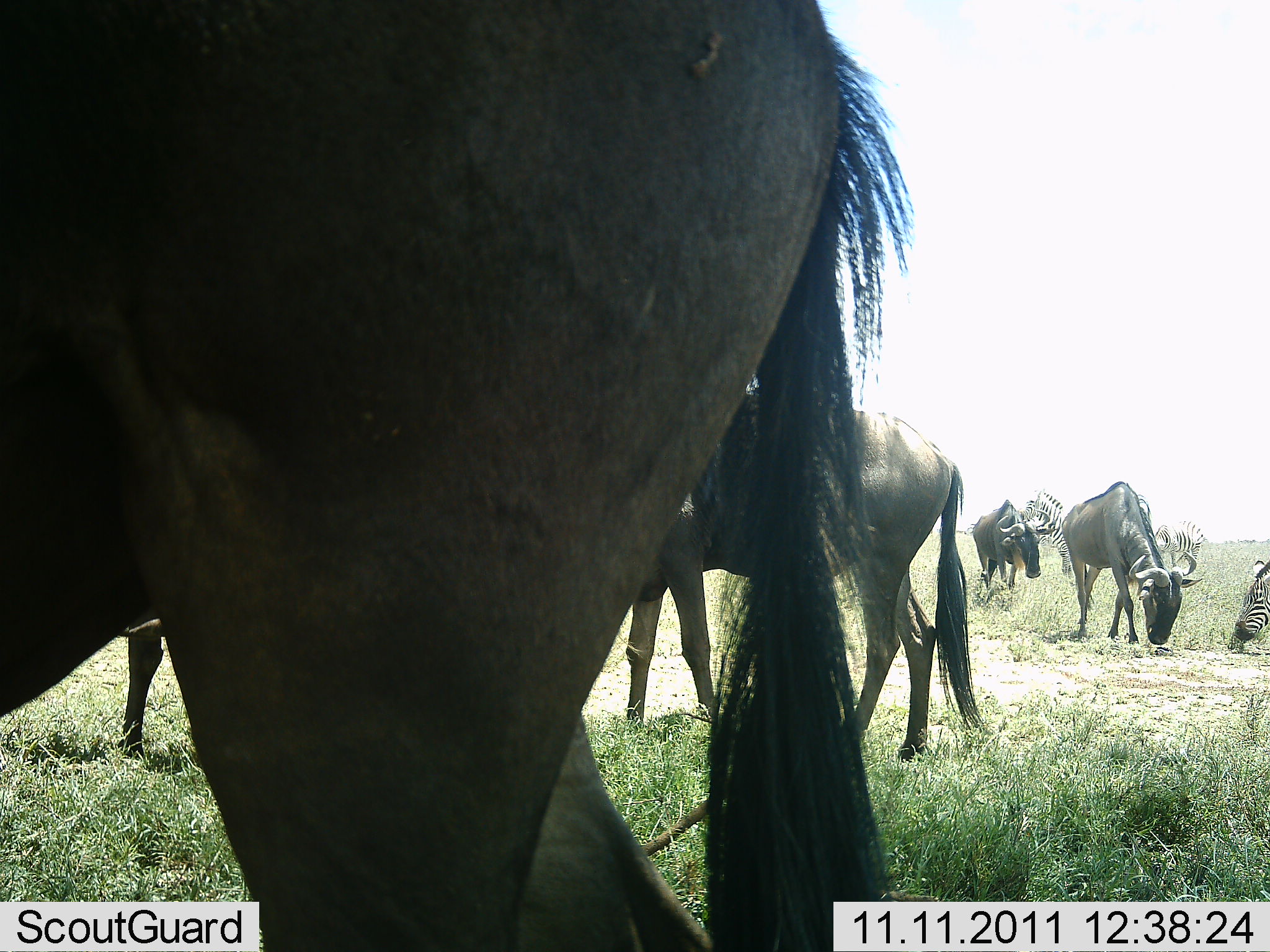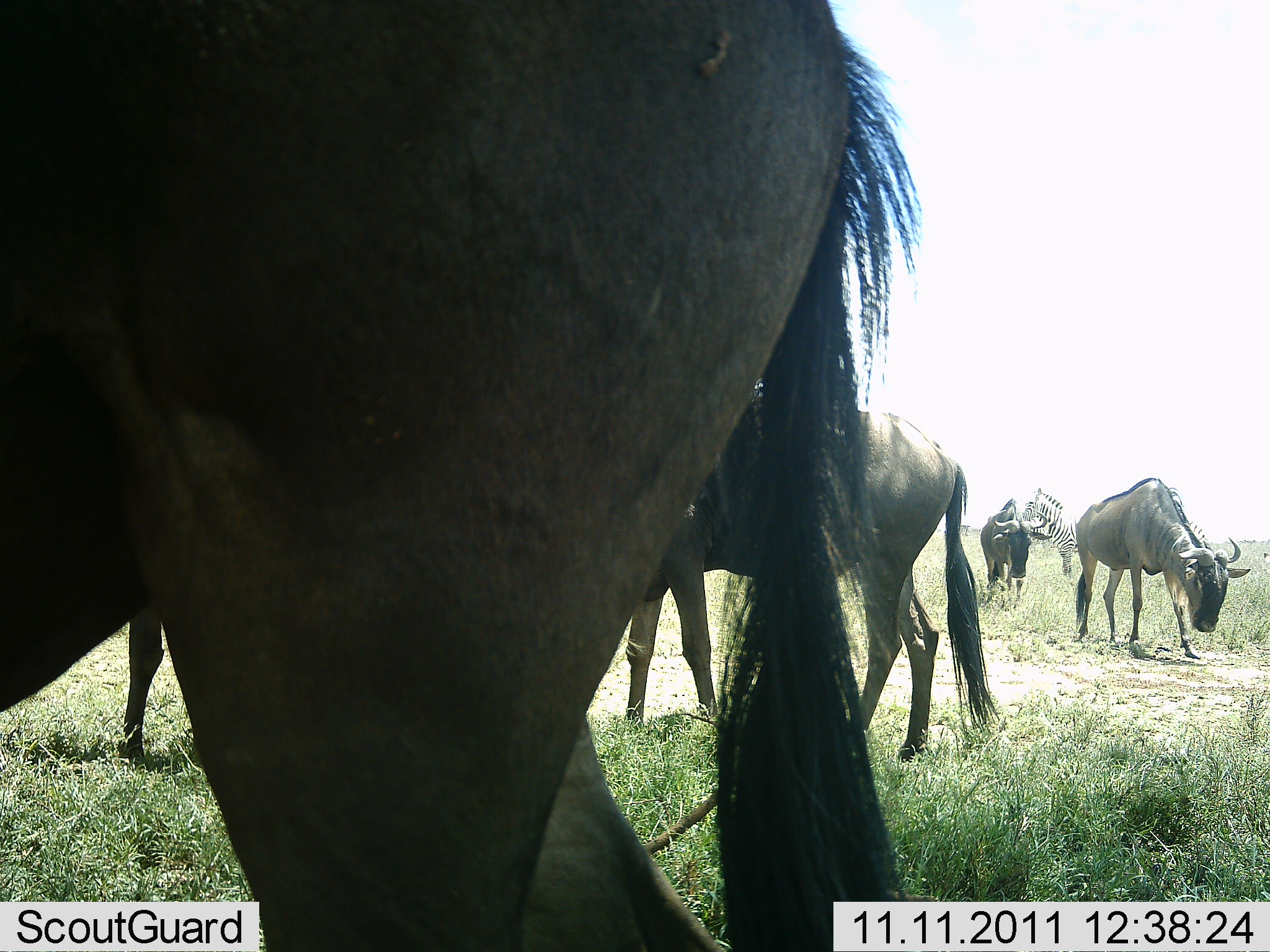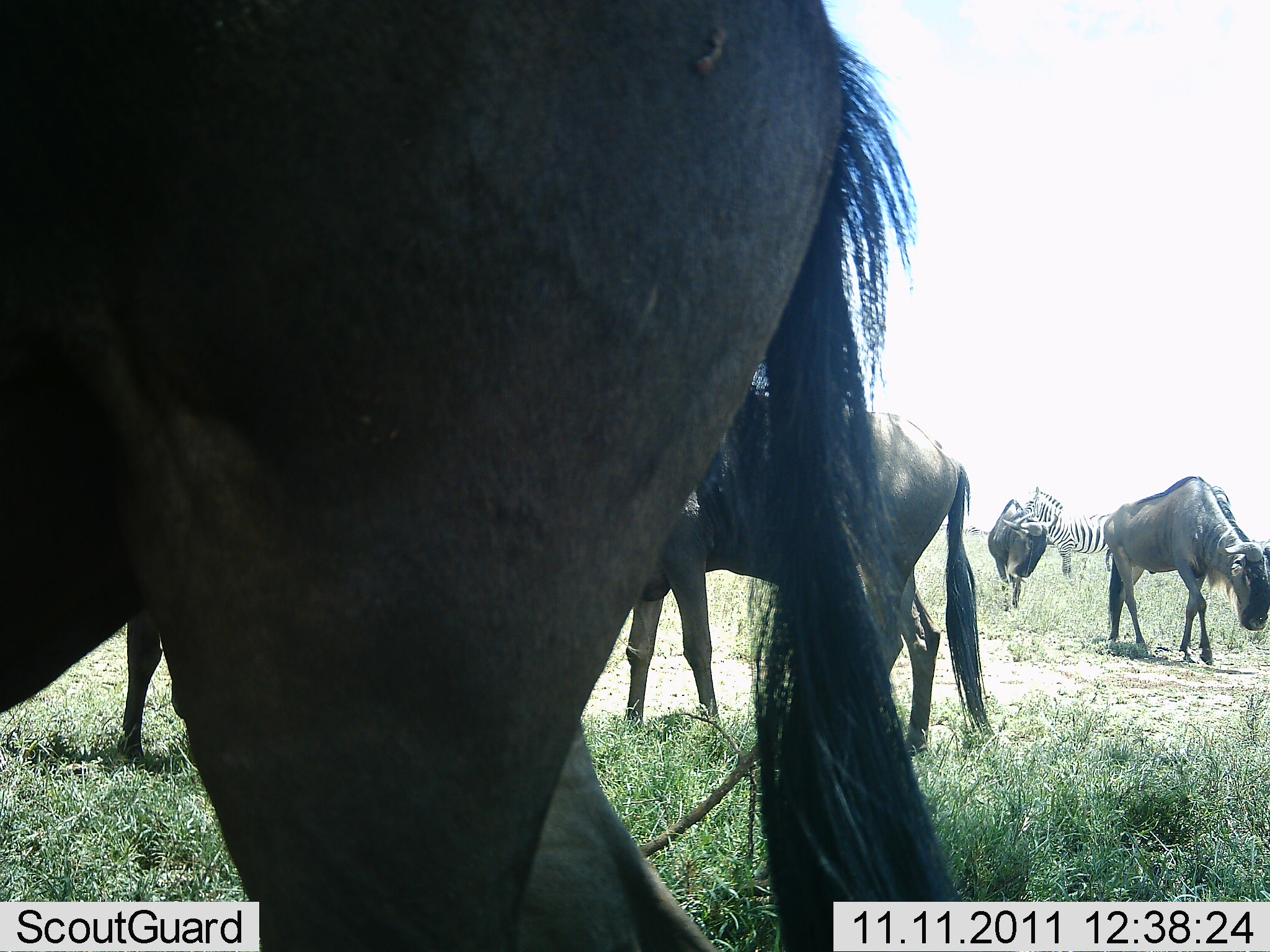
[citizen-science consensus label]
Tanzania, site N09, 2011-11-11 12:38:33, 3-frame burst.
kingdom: Animalia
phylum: Chordata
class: Mammalia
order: Artiodactyla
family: Bovidae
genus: Connochaetes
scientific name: Connochaetes taurinus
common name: blue wildebeest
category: wildebeest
Wildebeest (blue wildebeest) (Connochaetes taurinus), count 5. Behavior (volunteer vote fractions): standing 67%, resting 0%, moving 20%, interacting 7%. Young present (vote fraction): 0%. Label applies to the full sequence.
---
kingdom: Animalia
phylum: Chordata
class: Mammalia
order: Perissodactyla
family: Equidae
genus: Equus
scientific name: Equus quagga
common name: plains zebra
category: zebra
Zebra (plains zebra) (Equus quagga), count 2. Behavior (volunteer vote fractions): standing 50%, resting 0%, moving 20%, interacting 10%. Young present (vote fraction): 0%. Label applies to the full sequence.